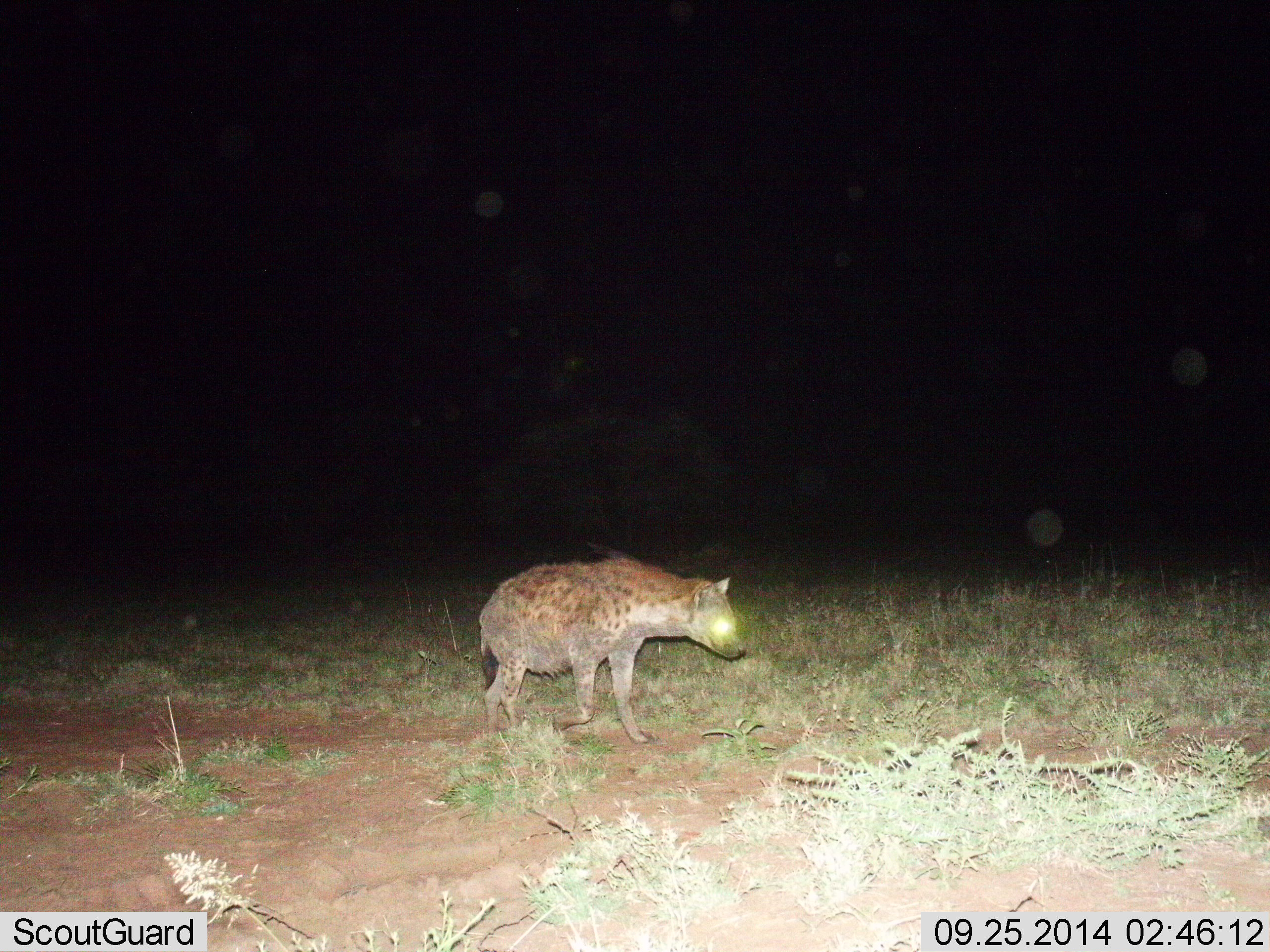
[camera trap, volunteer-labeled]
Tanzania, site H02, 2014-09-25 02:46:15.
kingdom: Animalia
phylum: Chordata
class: Mammalia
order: Carnivora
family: Hyaenidae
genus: Crocuta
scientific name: Crocuta crocuta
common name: spotted hyena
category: hyenaspotted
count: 1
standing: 20%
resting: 0%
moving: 80%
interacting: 0%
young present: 0%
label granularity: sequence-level